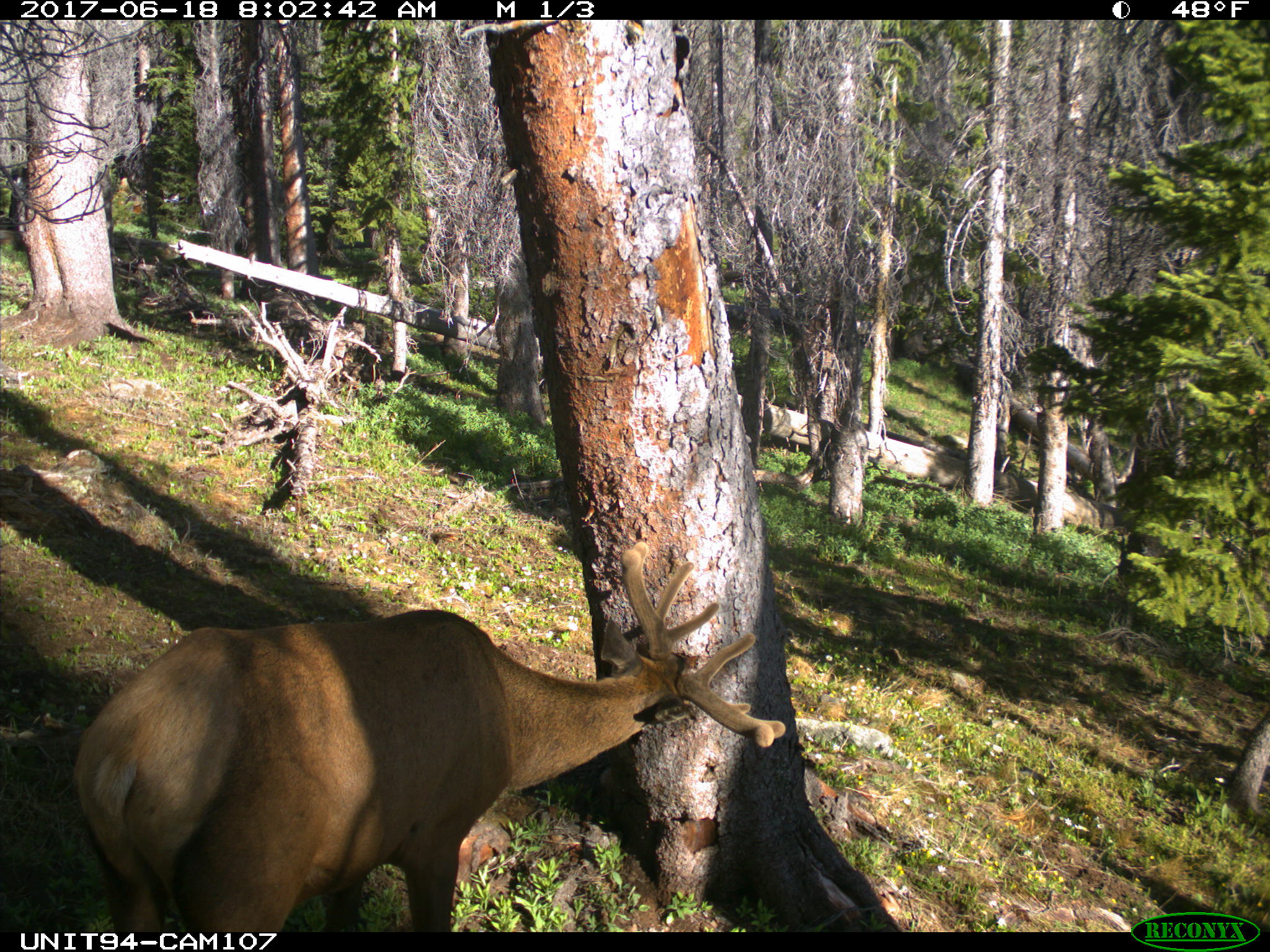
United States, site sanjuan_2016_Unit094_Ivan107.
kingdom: Animalia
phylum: Chordata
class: Mammalia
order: Artiodactyla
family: Cervidae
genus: Cervus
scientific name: Cervus elaphus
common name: red deer